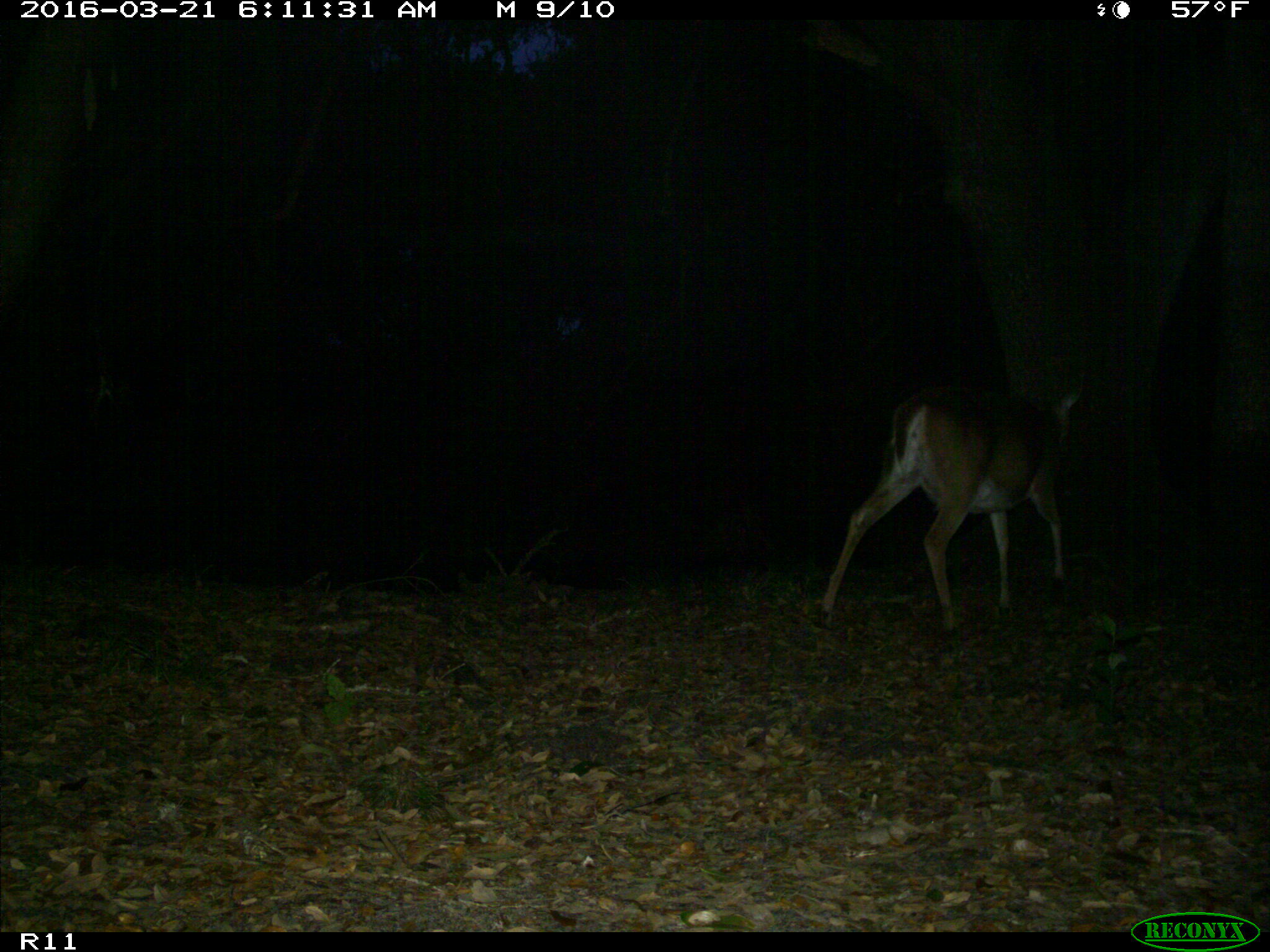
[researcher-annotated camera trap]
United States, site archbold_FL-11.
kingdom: Animalia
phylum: Chordata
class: Mammalia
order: Artiodactyla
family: Cervidae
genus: Odocoileus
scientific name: Odocoileus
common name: deer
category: unidentified deer